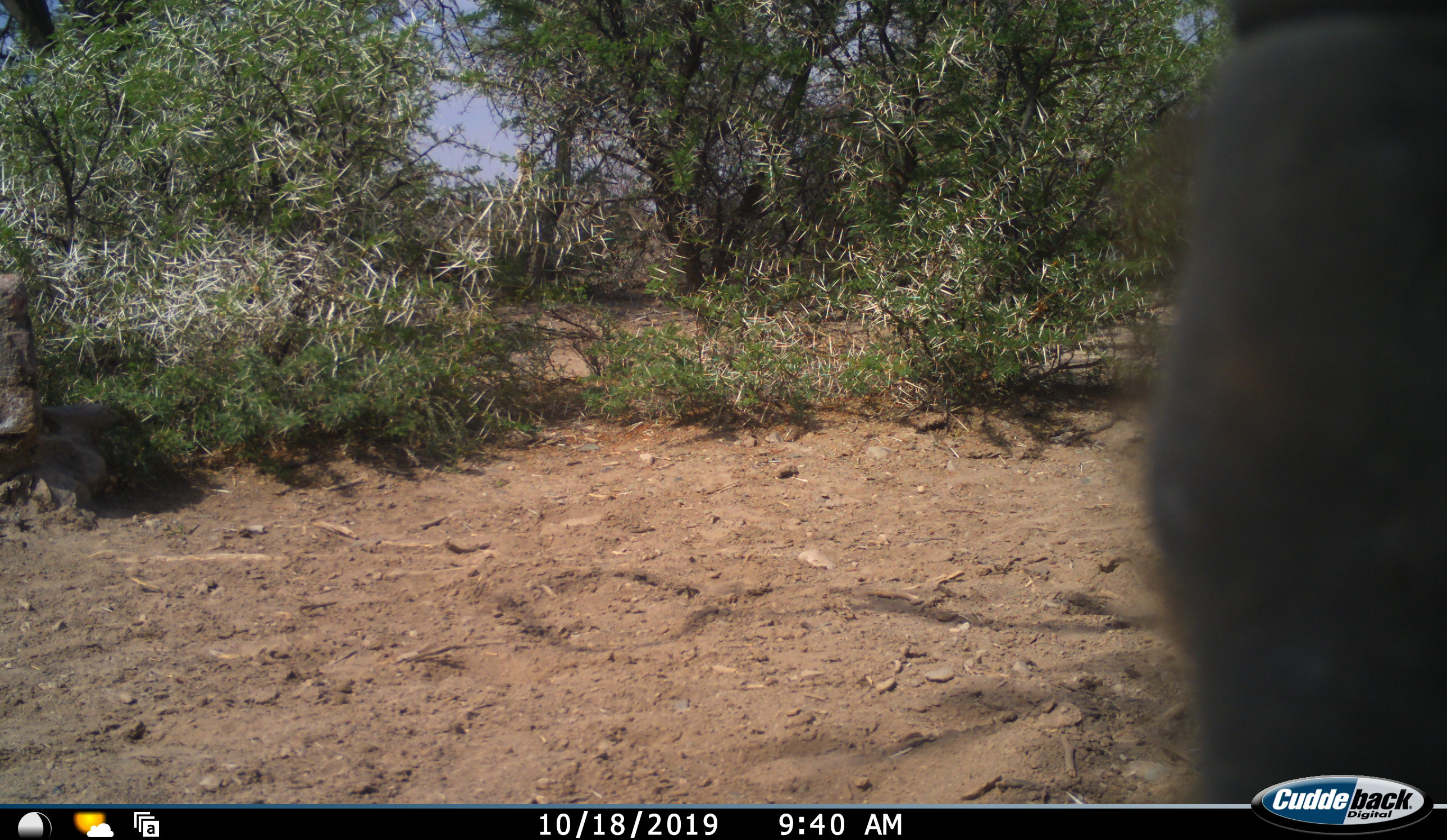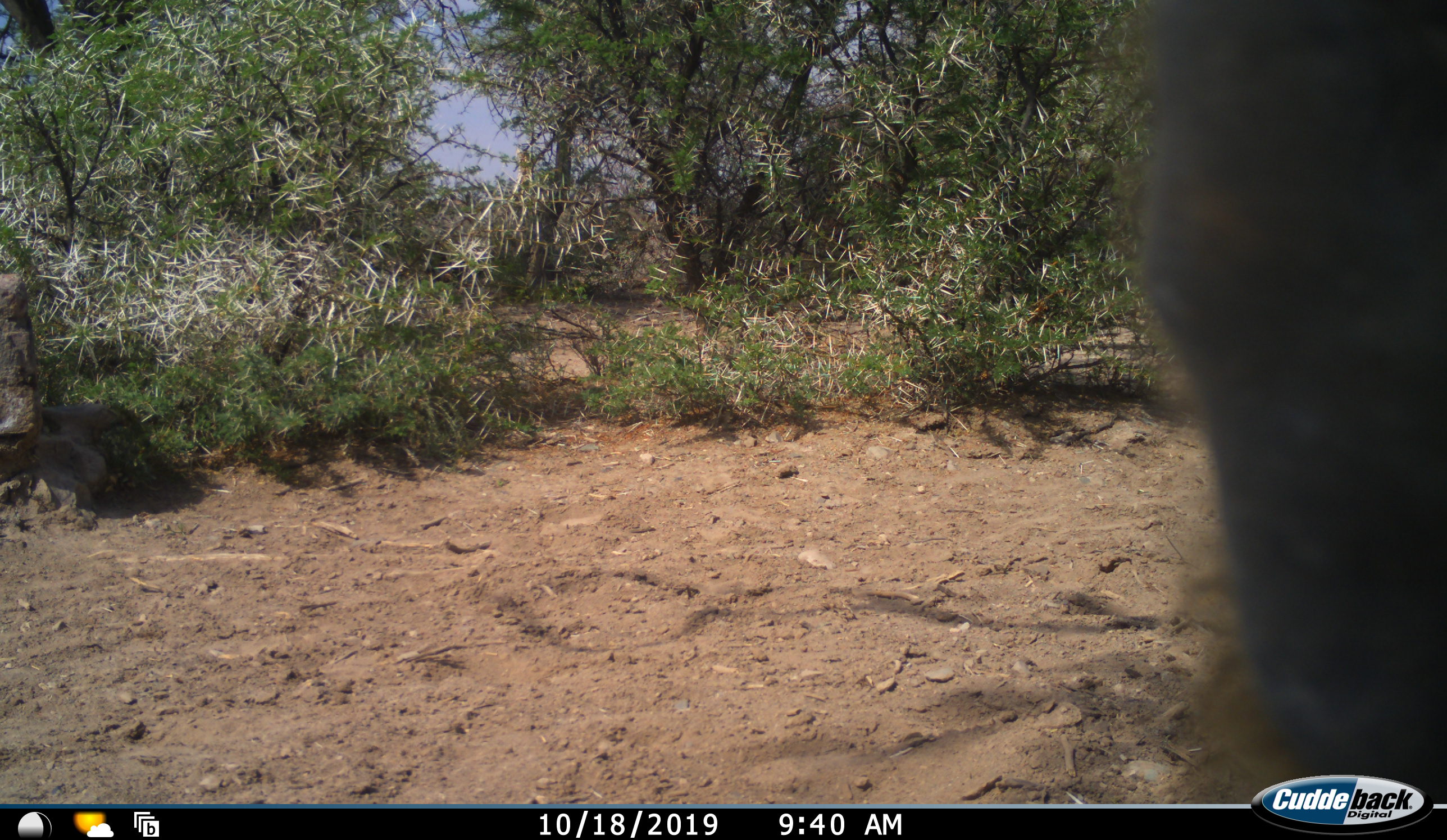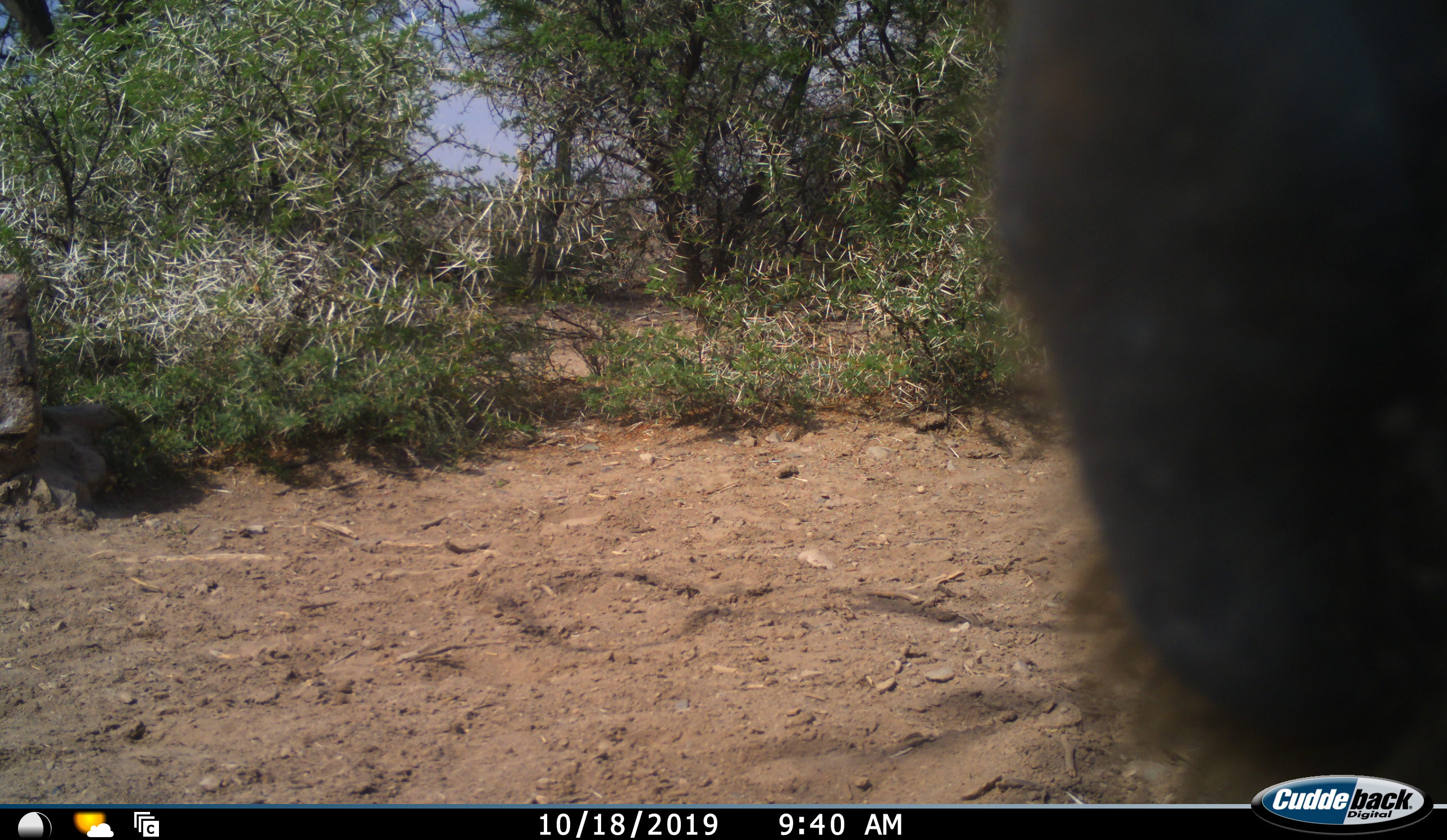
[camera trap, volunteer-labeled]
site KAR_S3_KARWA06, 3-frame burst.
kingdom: Animalia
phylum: Chordata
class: Mammalia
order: Primates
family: Cercopithecidae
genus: Papio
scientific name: Papio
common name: baboon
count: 1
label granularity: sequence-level